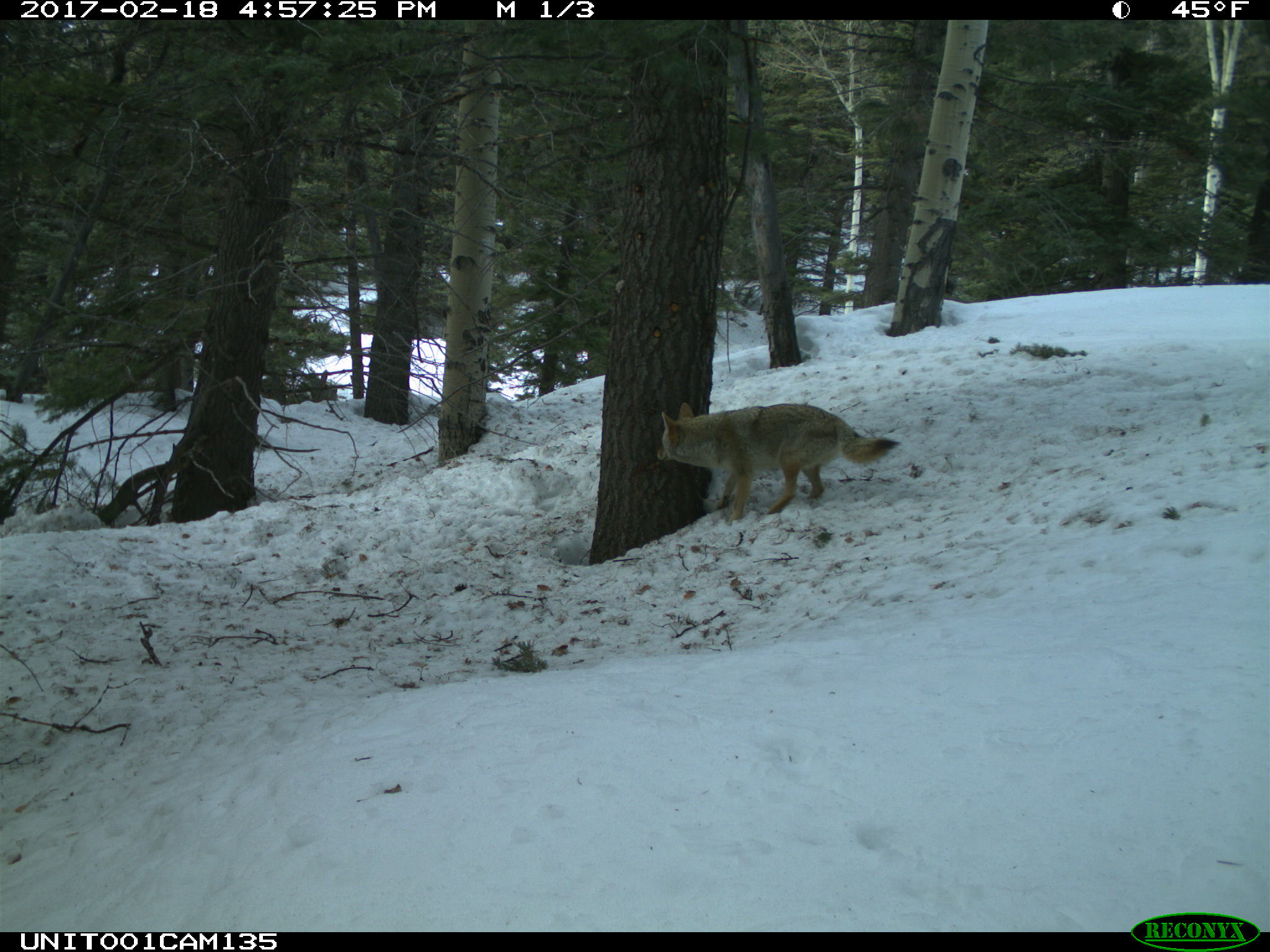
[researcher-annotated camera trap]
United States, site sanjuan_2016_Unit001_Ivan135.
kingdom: Animalia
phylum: Chordata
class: Mammalia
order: Carnivora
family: Canidae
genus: Canis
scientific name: Canis latrans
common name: coyote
Canis latrans (coyote).